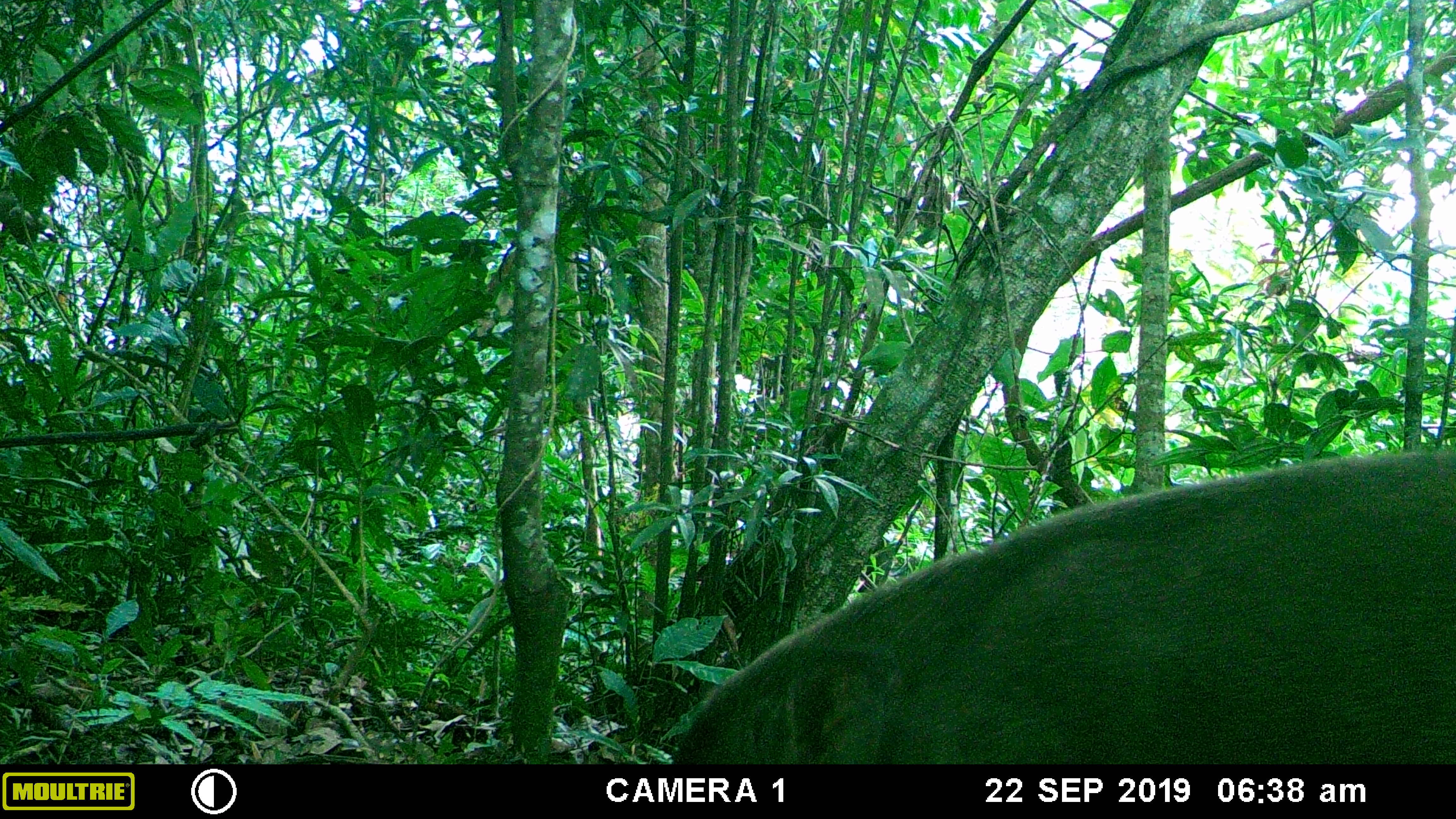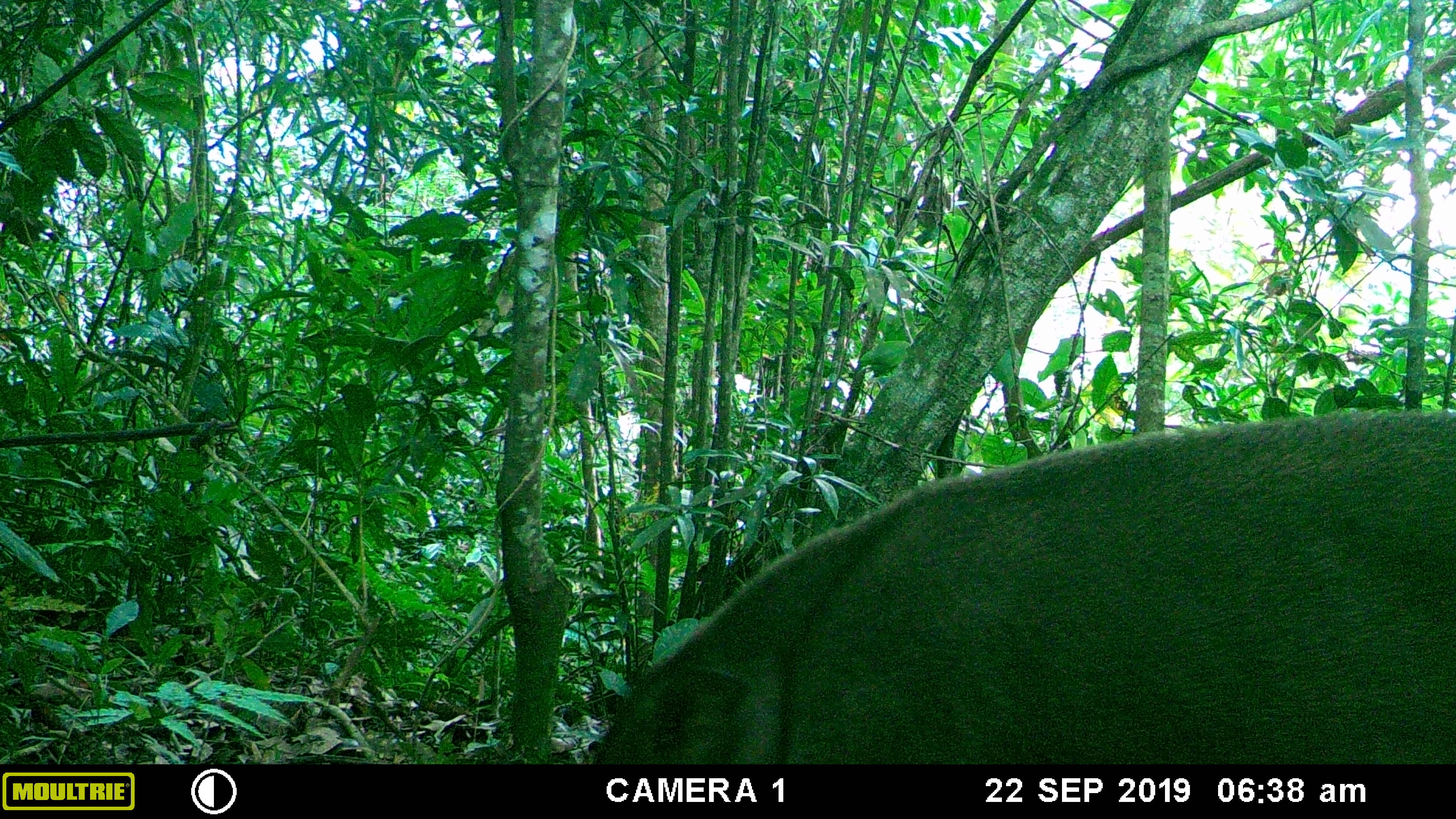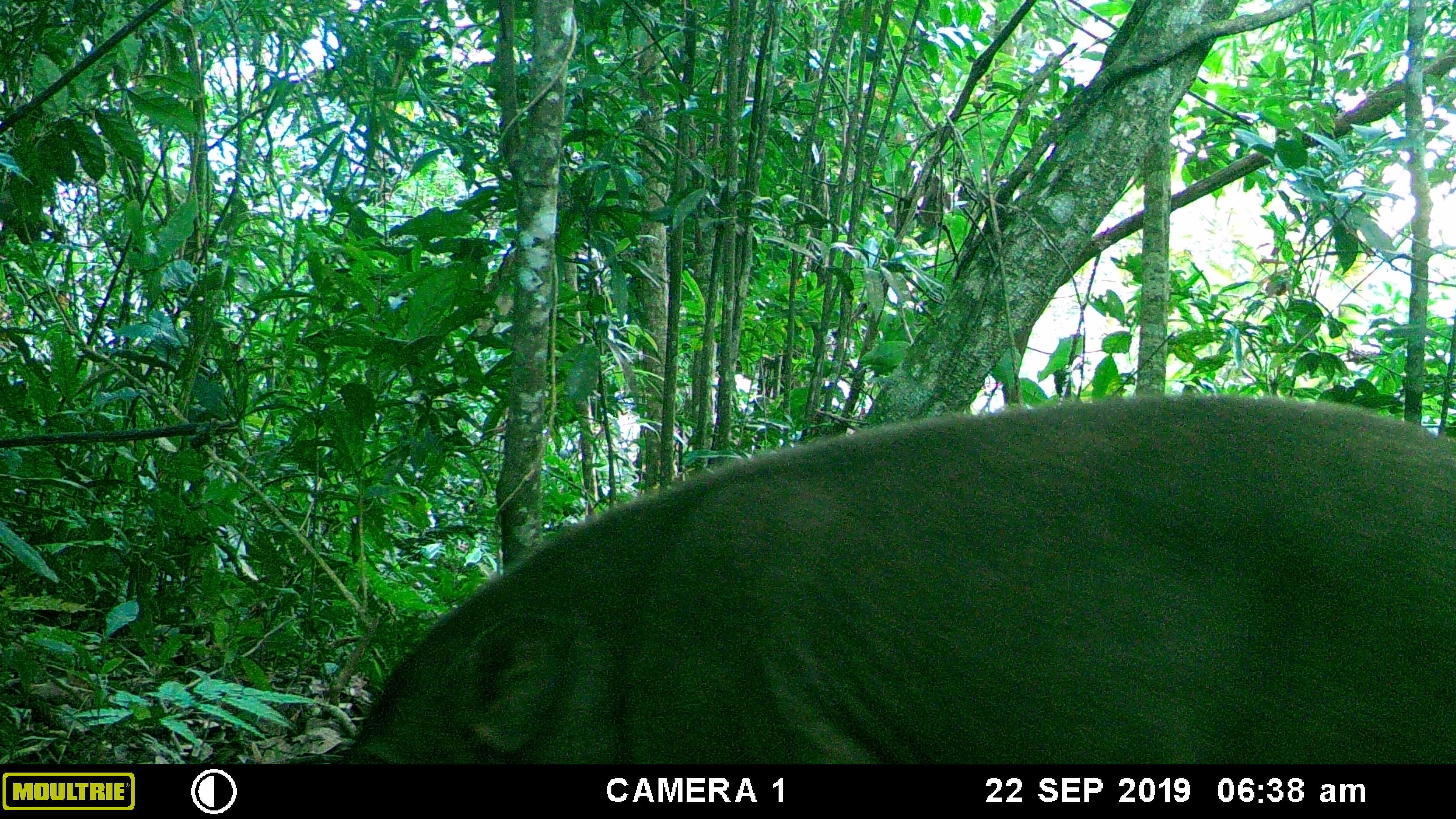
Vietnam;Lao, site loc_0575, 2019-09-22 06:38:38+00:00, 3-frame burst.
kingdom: Animalia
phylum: Chordata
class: Mammalia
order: Artiodactyla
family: Suidae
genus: Sus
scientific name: Sus scrofa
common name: eurasian wild pig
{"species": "eurasian wild pig (Sus scrofa)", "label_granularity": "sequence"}